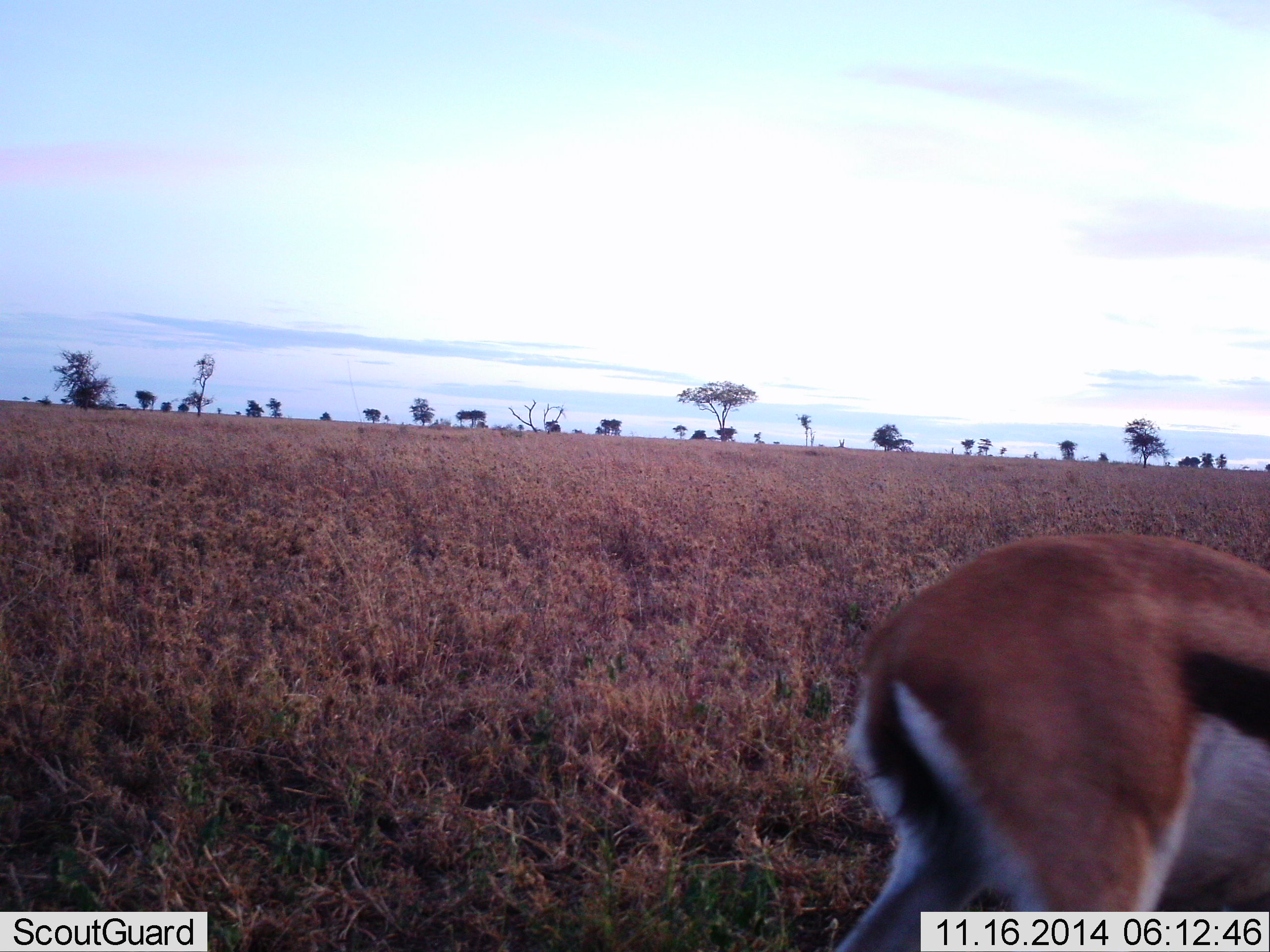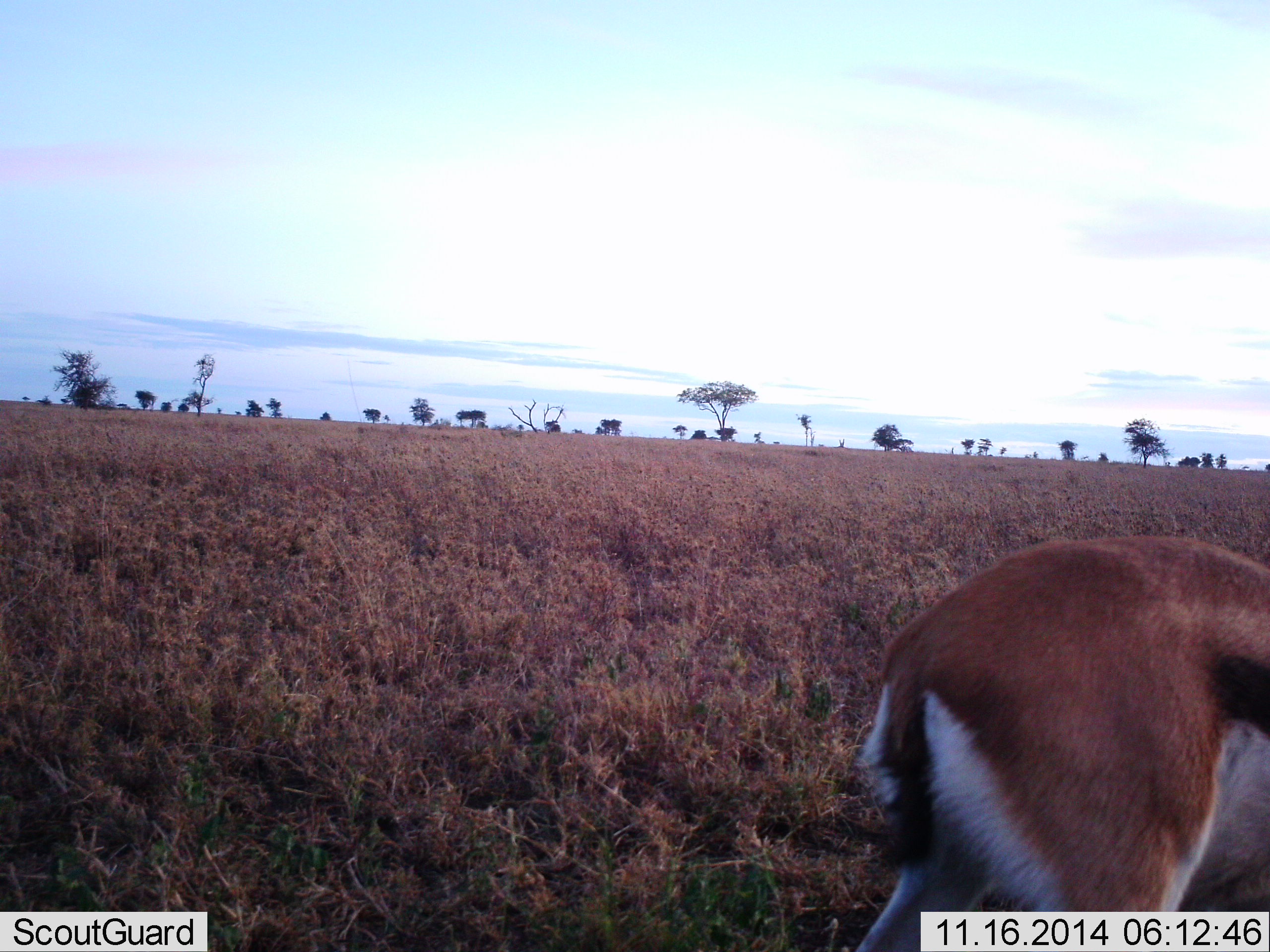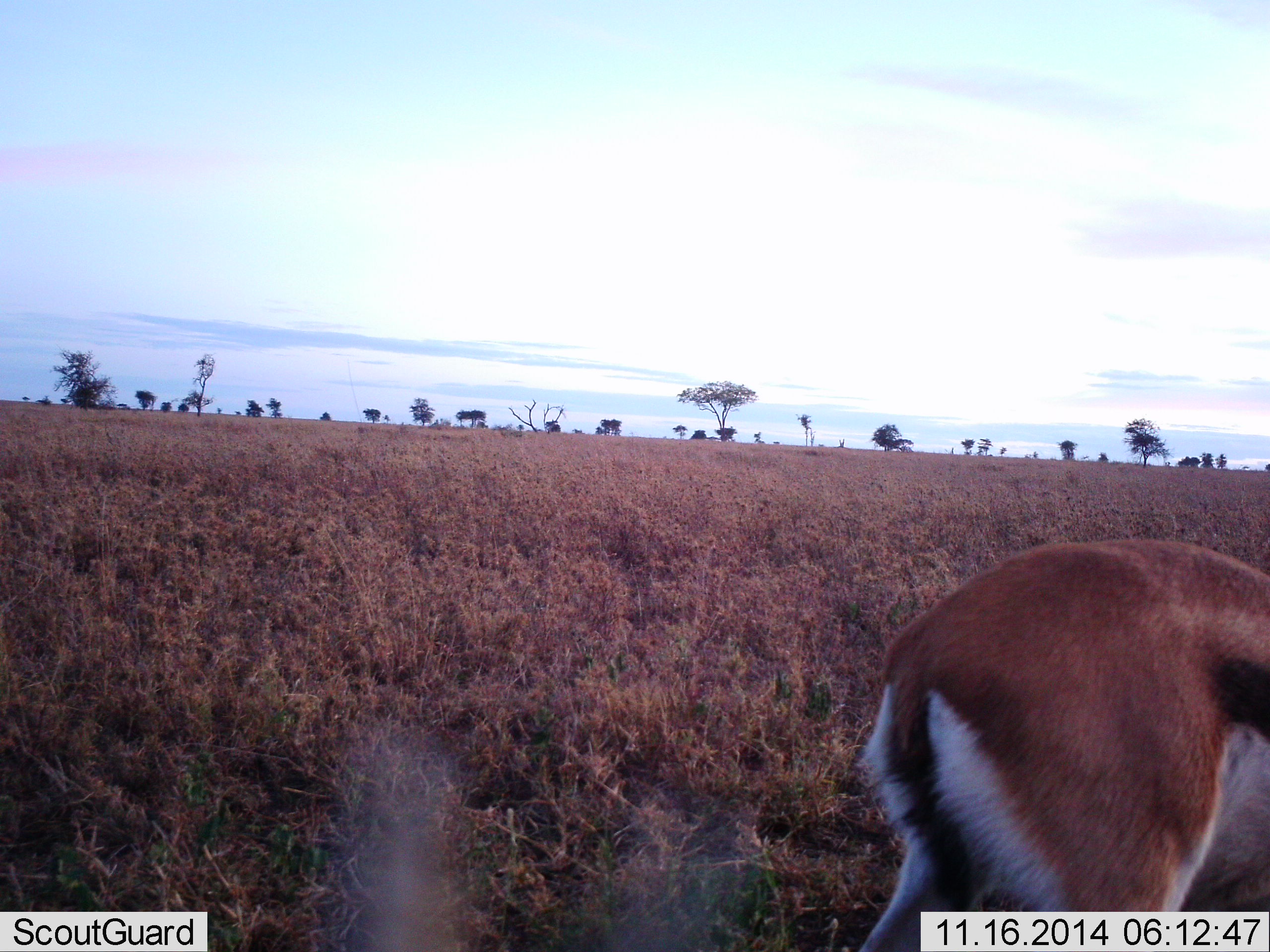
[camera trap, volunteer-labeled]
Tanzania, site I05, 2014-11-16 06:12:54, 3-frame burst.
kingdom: Animalia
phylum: Chordata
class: Mammalia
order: Artiodactyla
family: Bovidae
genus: Eudorcas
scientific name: Eudorcas thomsonii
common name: thomson's gazelle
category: gazellethomsons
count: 1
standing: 60%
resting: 0%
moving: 20%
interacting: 0%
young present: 0%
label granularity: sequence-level